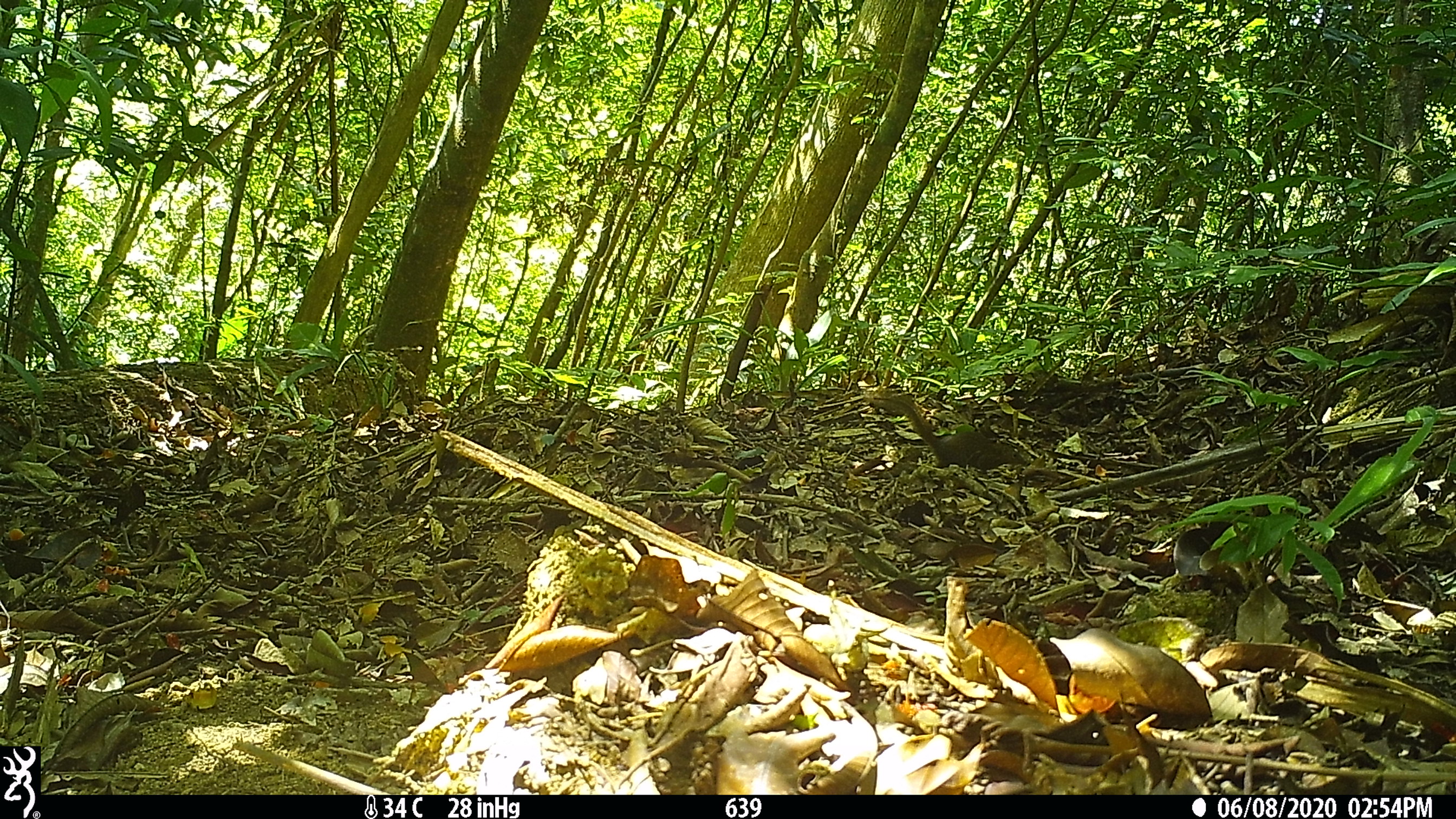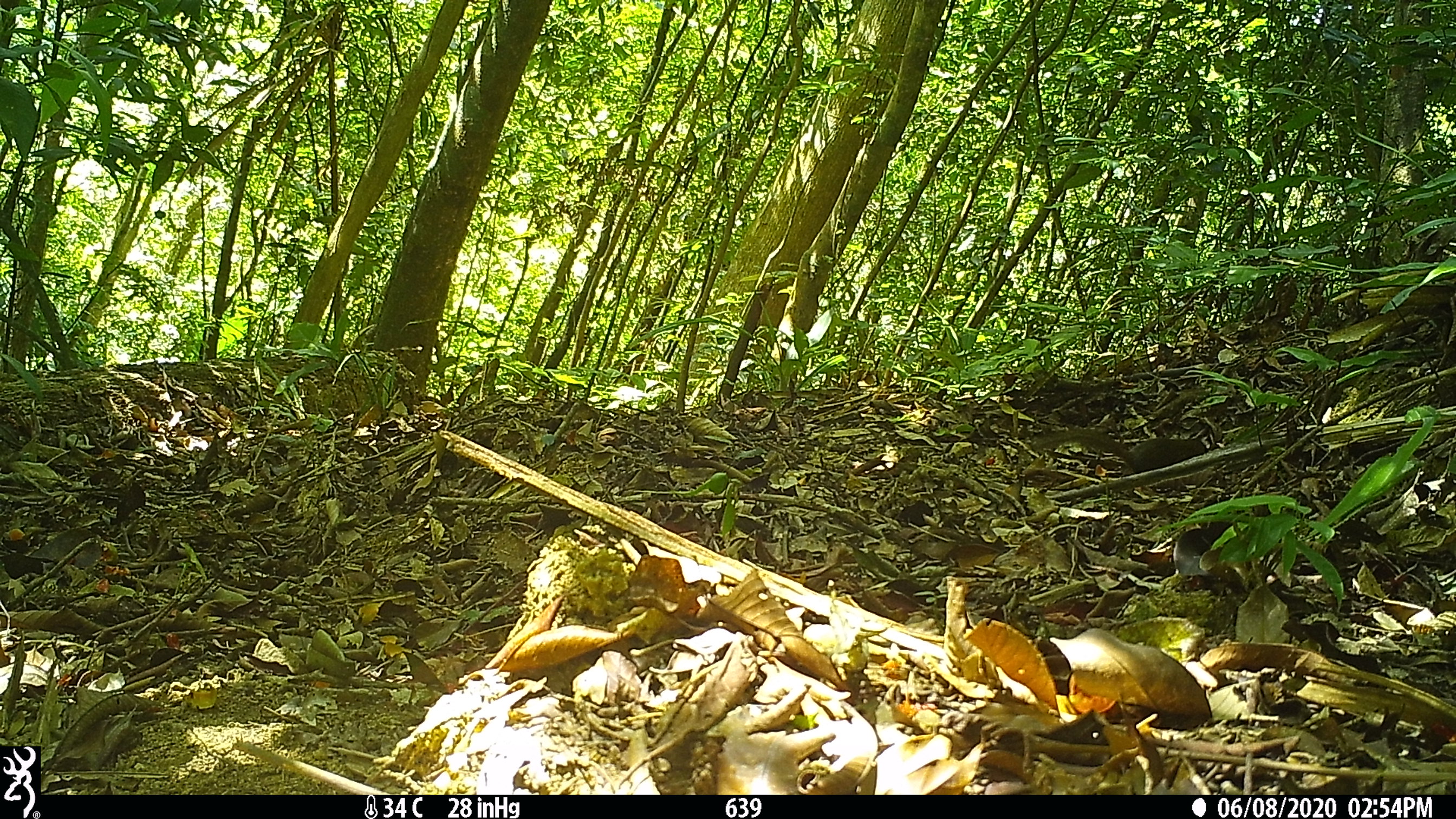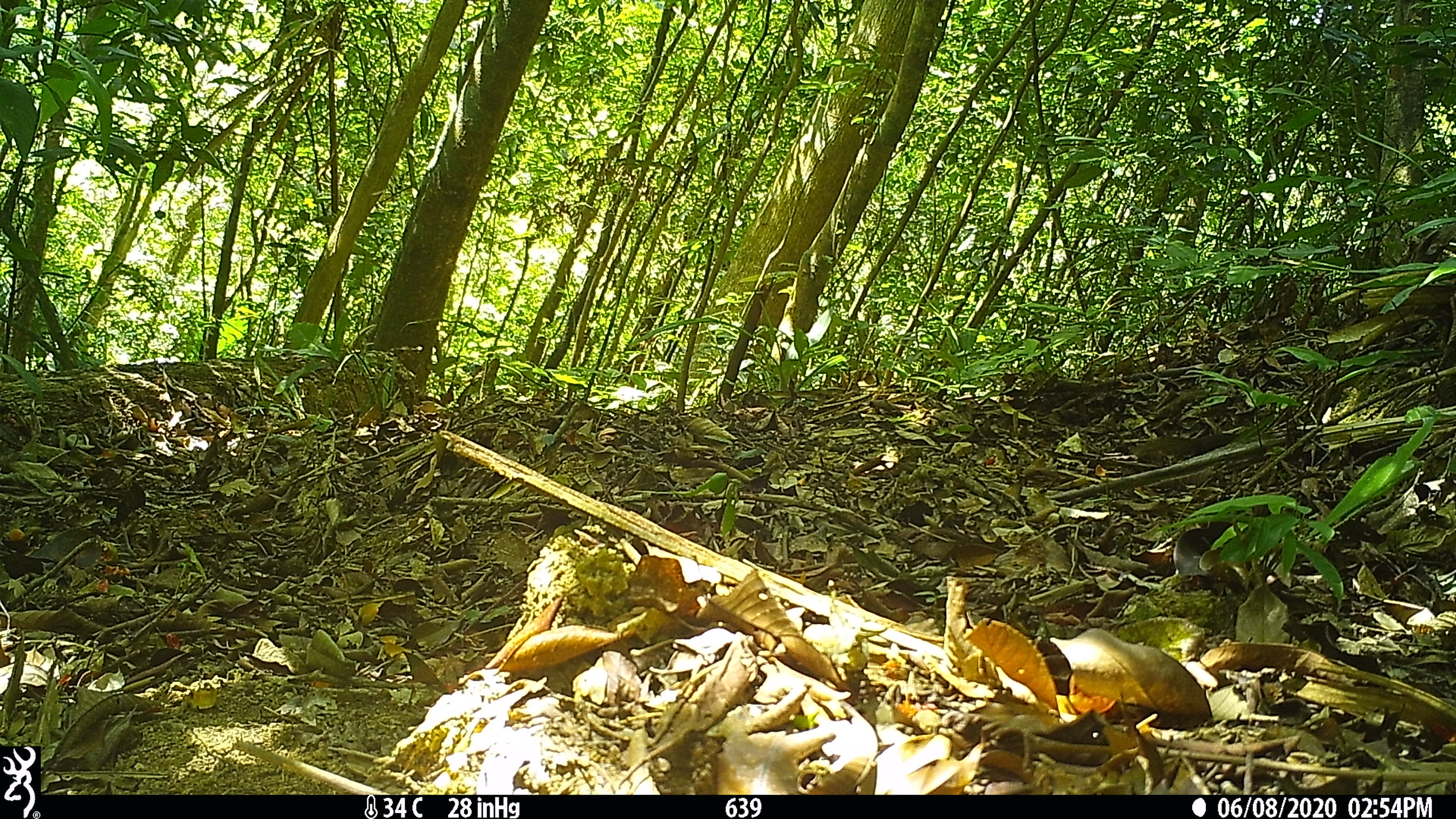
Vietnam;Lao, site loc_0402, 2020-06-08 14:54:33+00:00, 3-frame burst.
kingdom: Animalia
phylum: Chordata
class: Mammalia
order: Scandentia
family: Tupaiidae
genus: Tupaia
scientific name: Tupaia belangeri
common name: northern treeshrew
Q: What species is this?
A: Northern treeshrew (Tupaia belangeri).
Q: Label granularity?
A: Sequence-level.